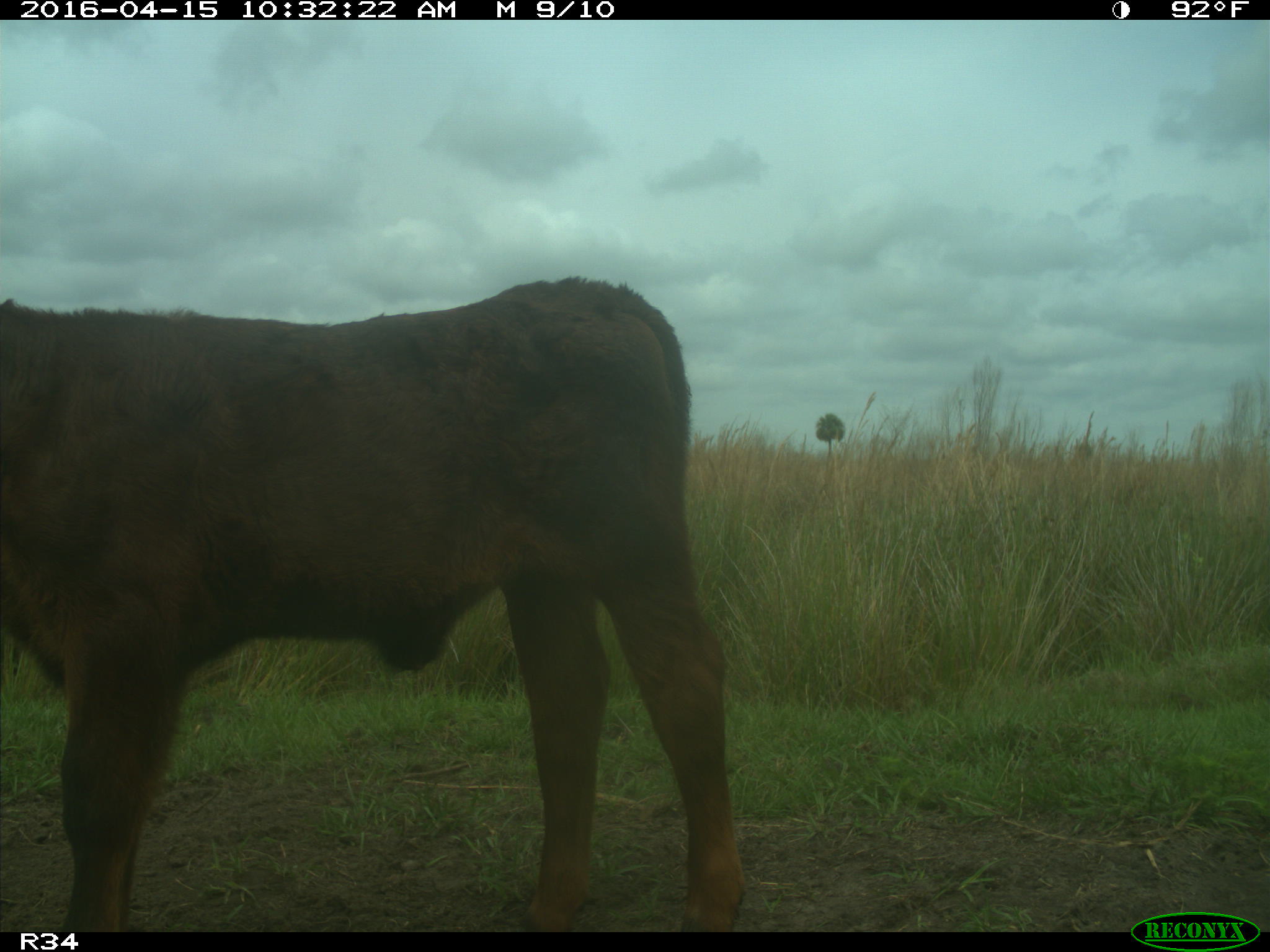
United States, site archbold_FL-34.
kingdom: Animalia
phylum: Chordata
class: Mammalia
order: Artiodactyla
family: Bovidae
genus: Bos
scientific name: Bos taurus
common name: domestic cow